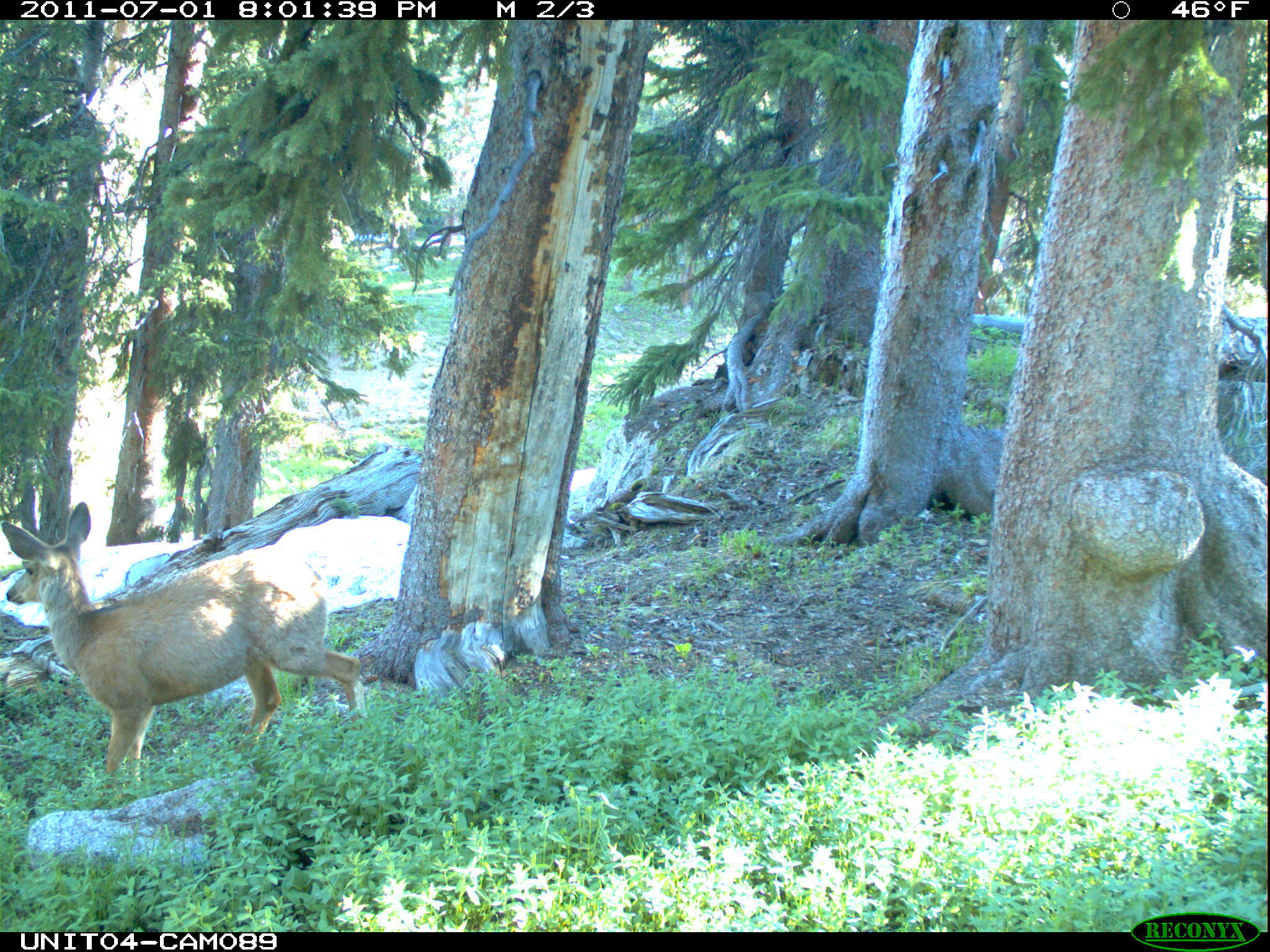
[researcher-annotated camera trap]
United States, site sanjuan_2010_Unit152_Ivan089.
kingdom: Animalia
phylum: Chordata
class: Mammalia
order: Artiodactyla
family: Cervidae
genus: Odocoileus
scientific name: Odocoileus hemionus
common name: mule deer